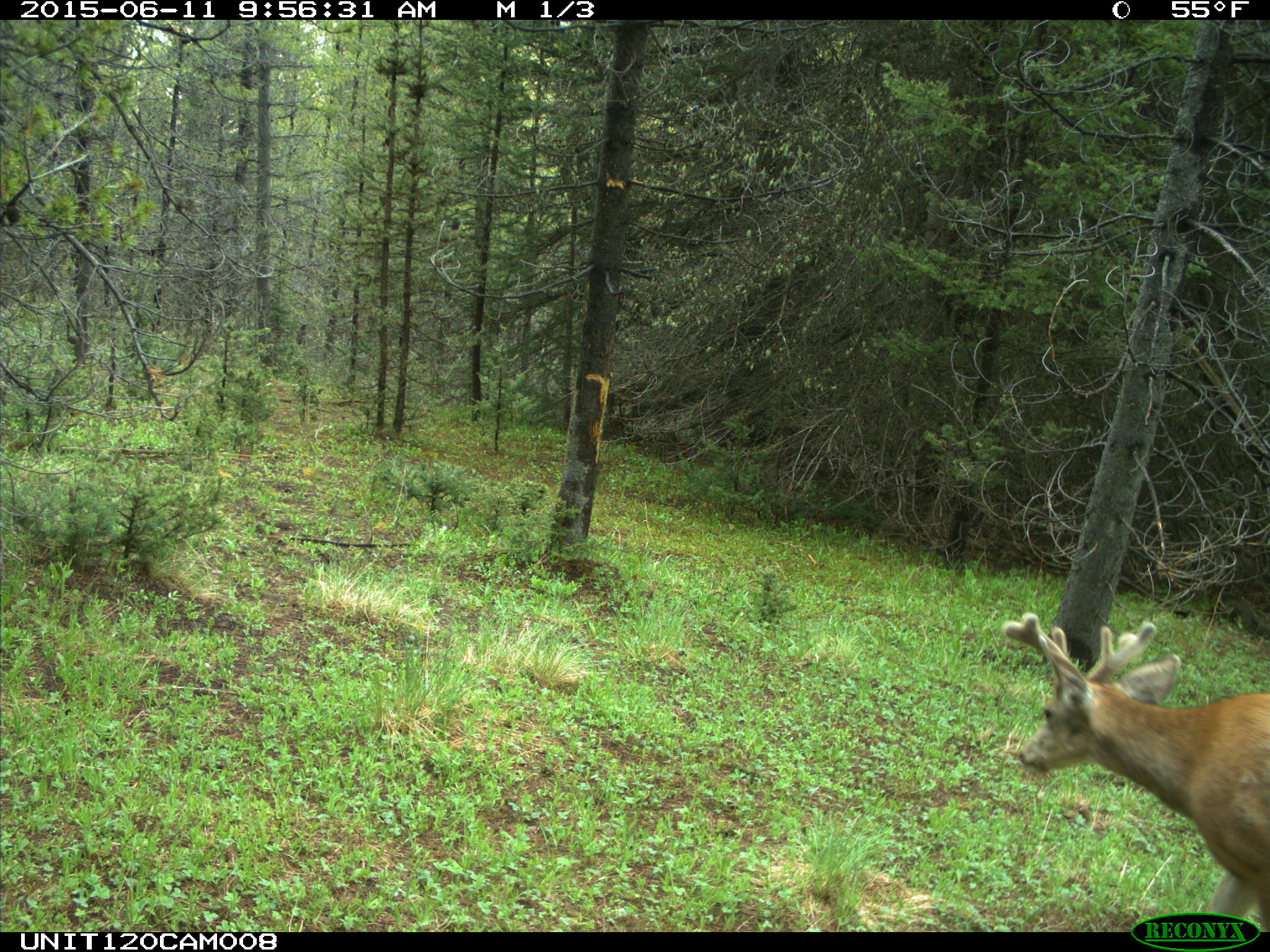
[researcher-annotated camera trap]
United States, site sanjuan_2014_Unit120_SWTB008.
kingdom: Animalia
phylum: Chordata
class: Mammalia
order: Artiodactyla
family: Cervidae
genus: Odocoileus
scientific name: Odocoileus hemionus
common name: mule deer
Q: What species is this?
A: Odocoileus hemionus (mule deer).